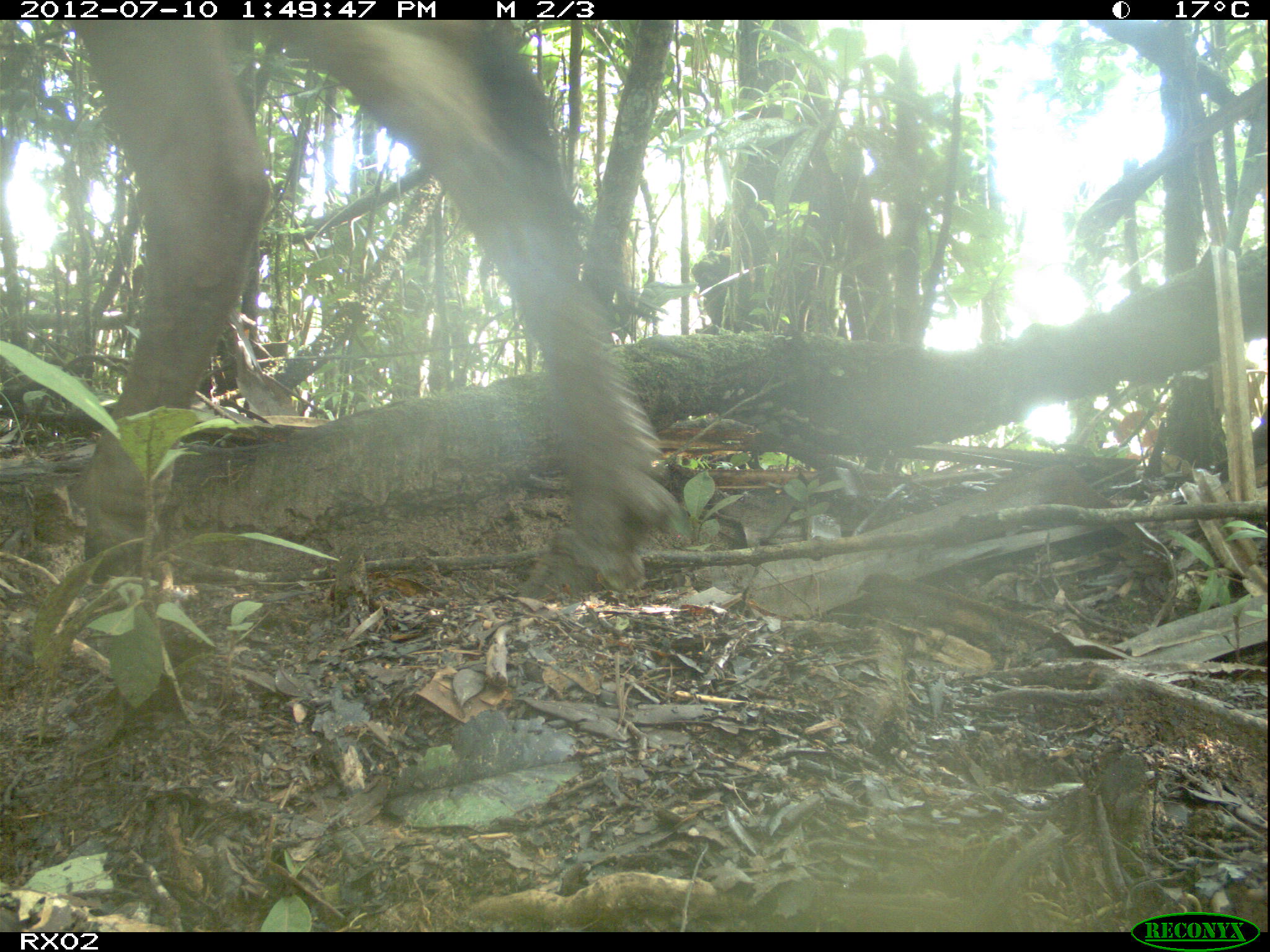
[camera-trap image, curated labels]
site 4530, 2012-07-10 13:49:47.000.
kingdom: Animalia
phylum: Chordata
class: Mammalia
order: Artiodactyla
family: Bovidae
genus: Bos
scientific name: Bos taurus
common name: domestic cattle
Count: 5.